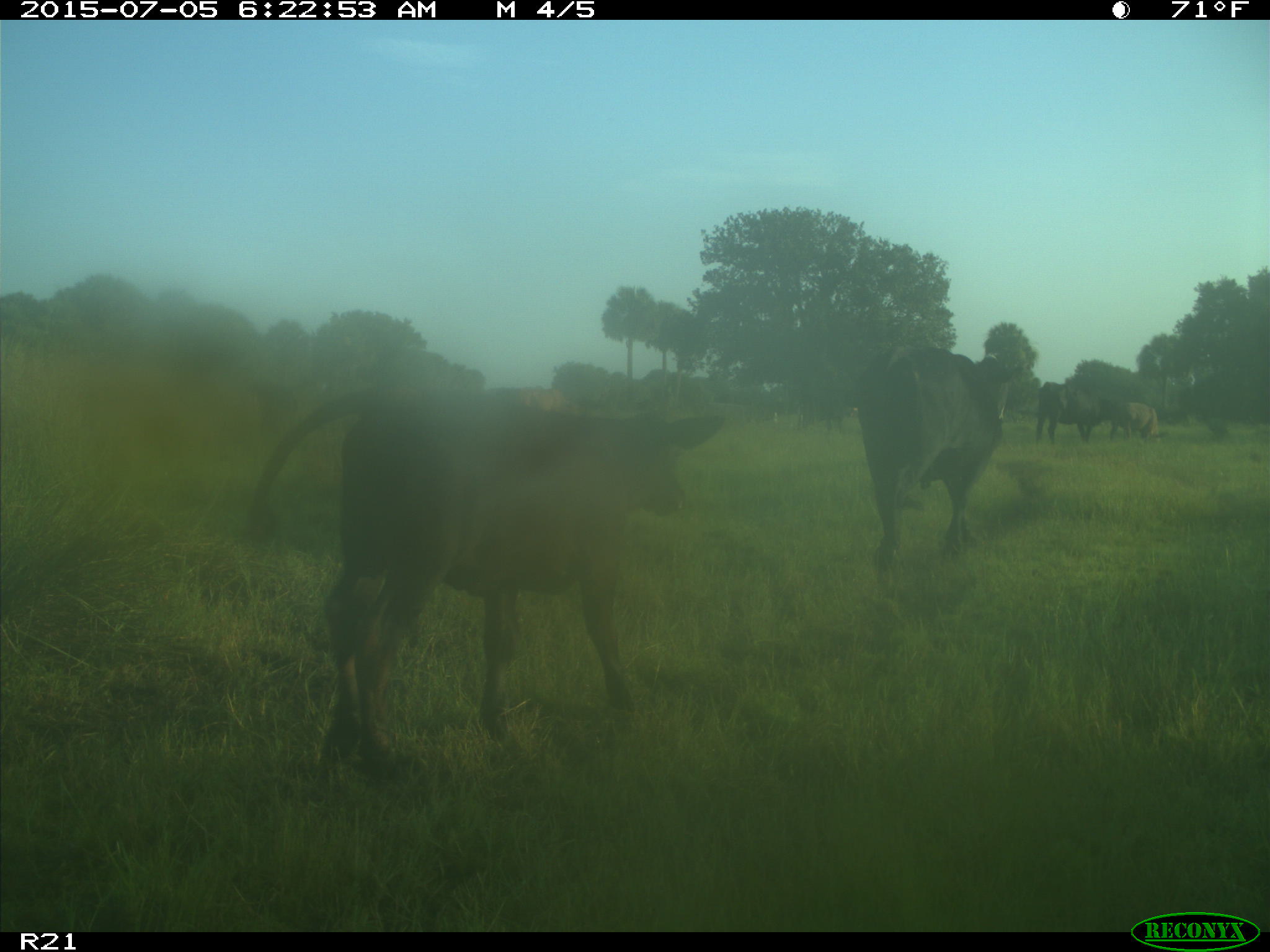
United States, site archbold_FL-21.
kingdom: Animalia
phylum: Chordata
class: Mammalia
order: Artiodactyla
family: Bovidae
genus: Bos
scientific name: Bos taurus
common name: domestic cow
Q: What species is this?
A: Bos taurus (domestic cow).